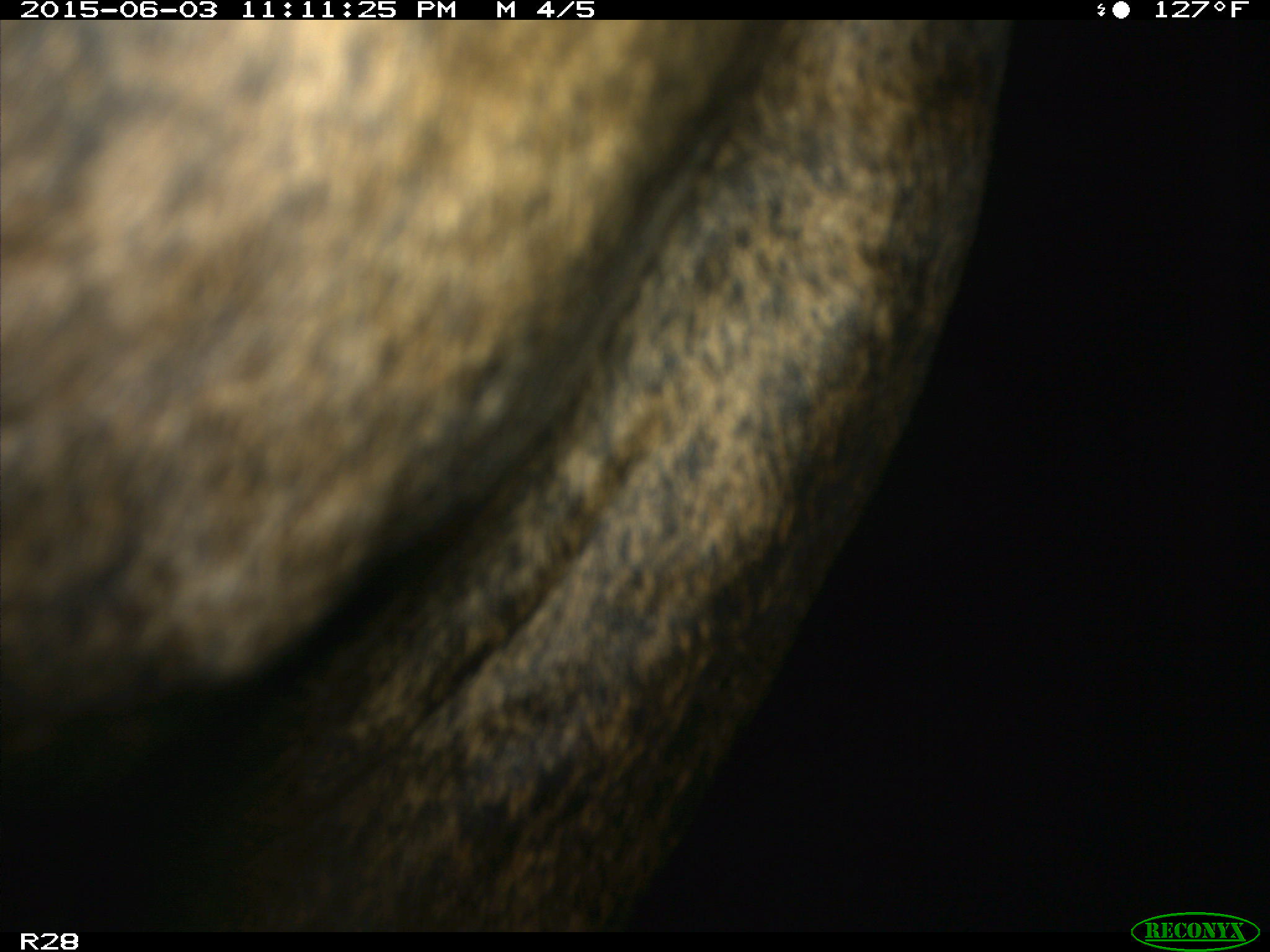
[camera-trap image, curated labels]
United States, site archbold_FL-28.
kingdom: Animalia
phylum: Chordata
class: Mammalia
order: Artiodactyla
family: Bovidae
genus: Bos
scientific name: Bos taurus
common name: domestic cow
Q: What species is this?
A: Bos taurus (domestic cow).